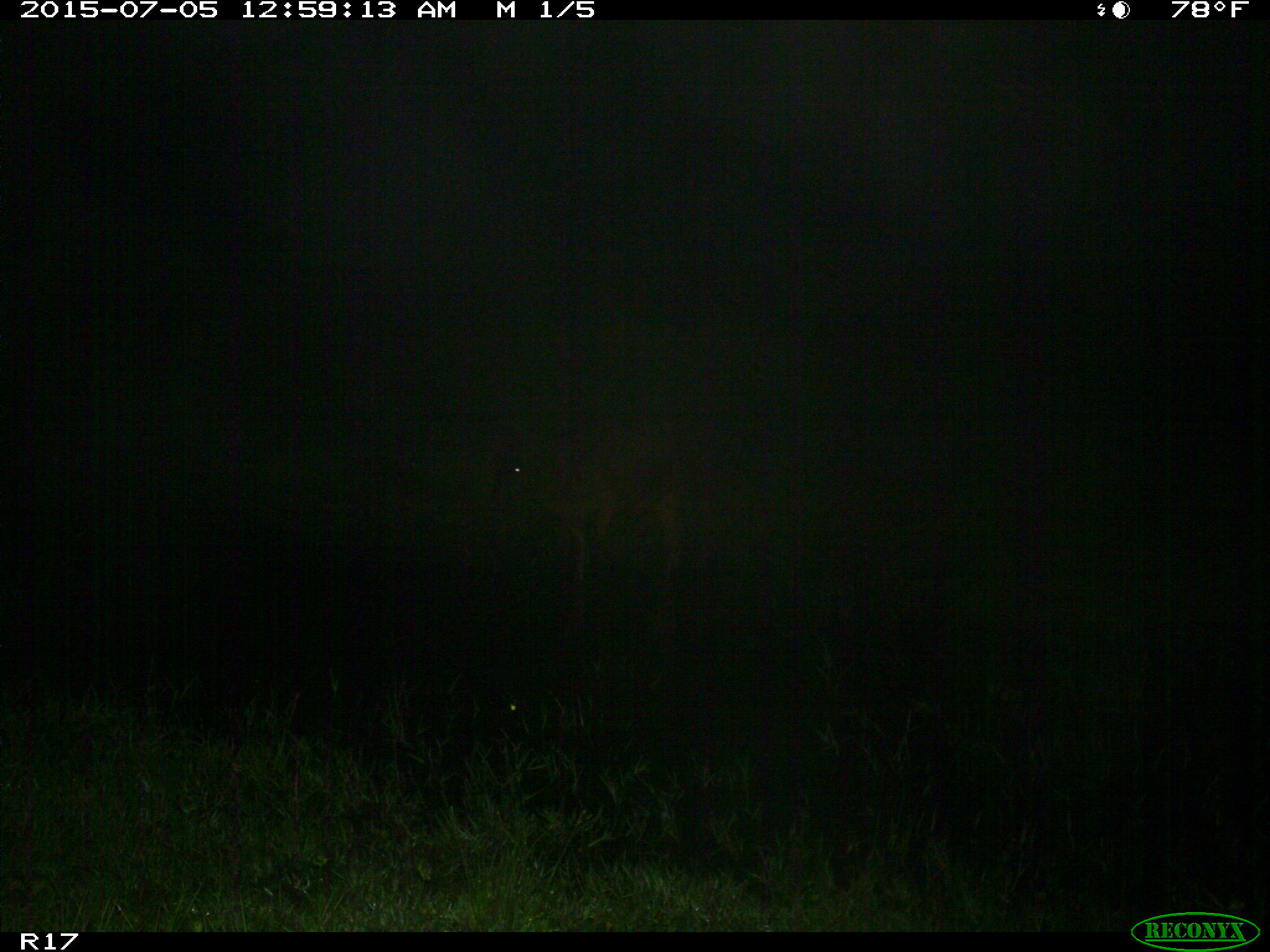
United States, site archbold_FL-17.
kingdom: Animalia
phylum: Chordata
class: Mammalia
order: Artiodactyla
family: Bovidae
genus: Bos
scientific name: Bos taurus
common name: domestic cow